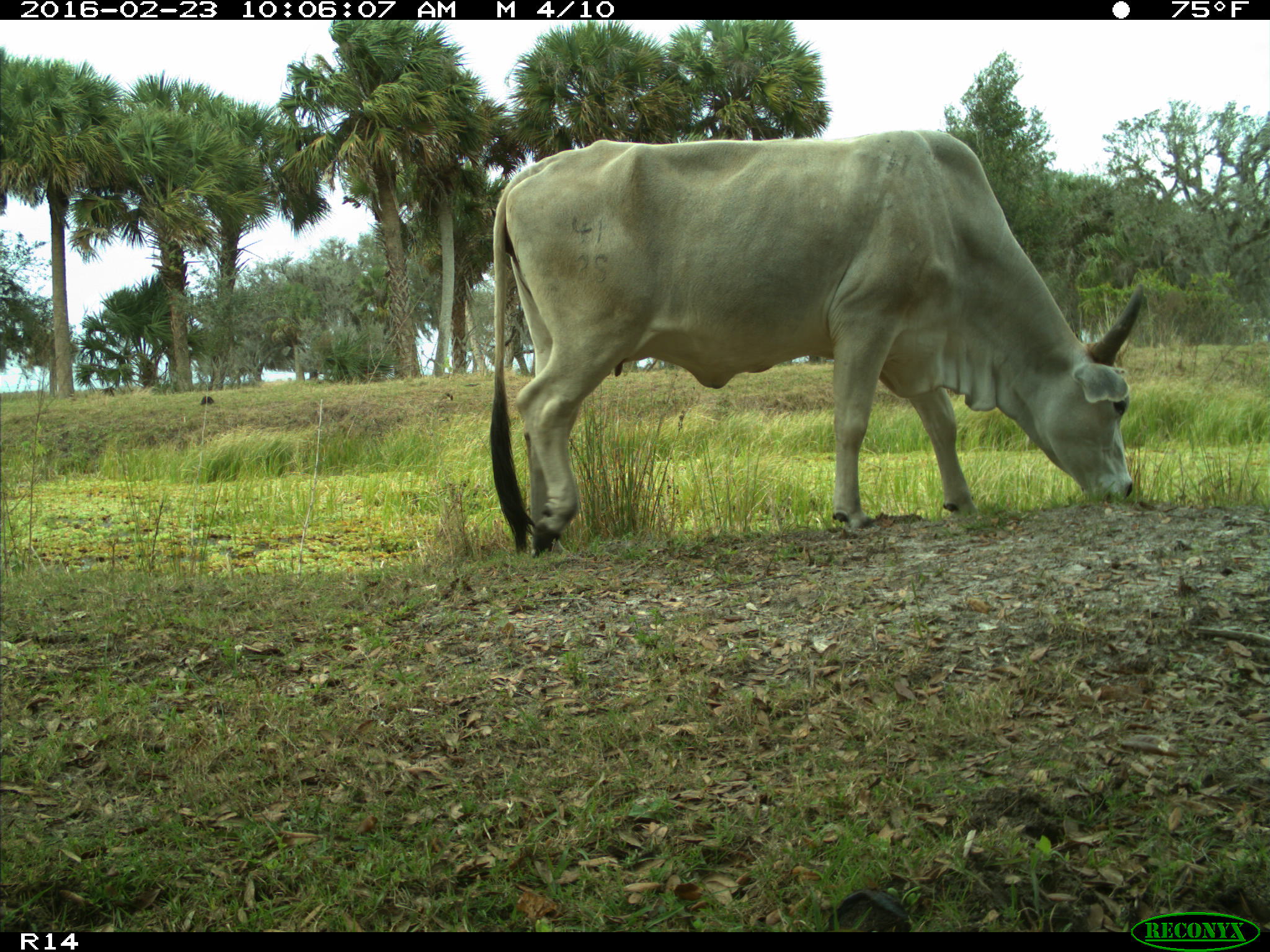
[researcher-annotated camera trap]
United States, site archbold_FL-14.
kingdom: Animalia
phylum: Chordata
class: Mammalia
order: Artiodactyla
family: Bovidae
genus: Bos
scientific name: Bos taurus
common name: domestic cow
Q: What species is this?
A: Bos taurus (domestic cow).